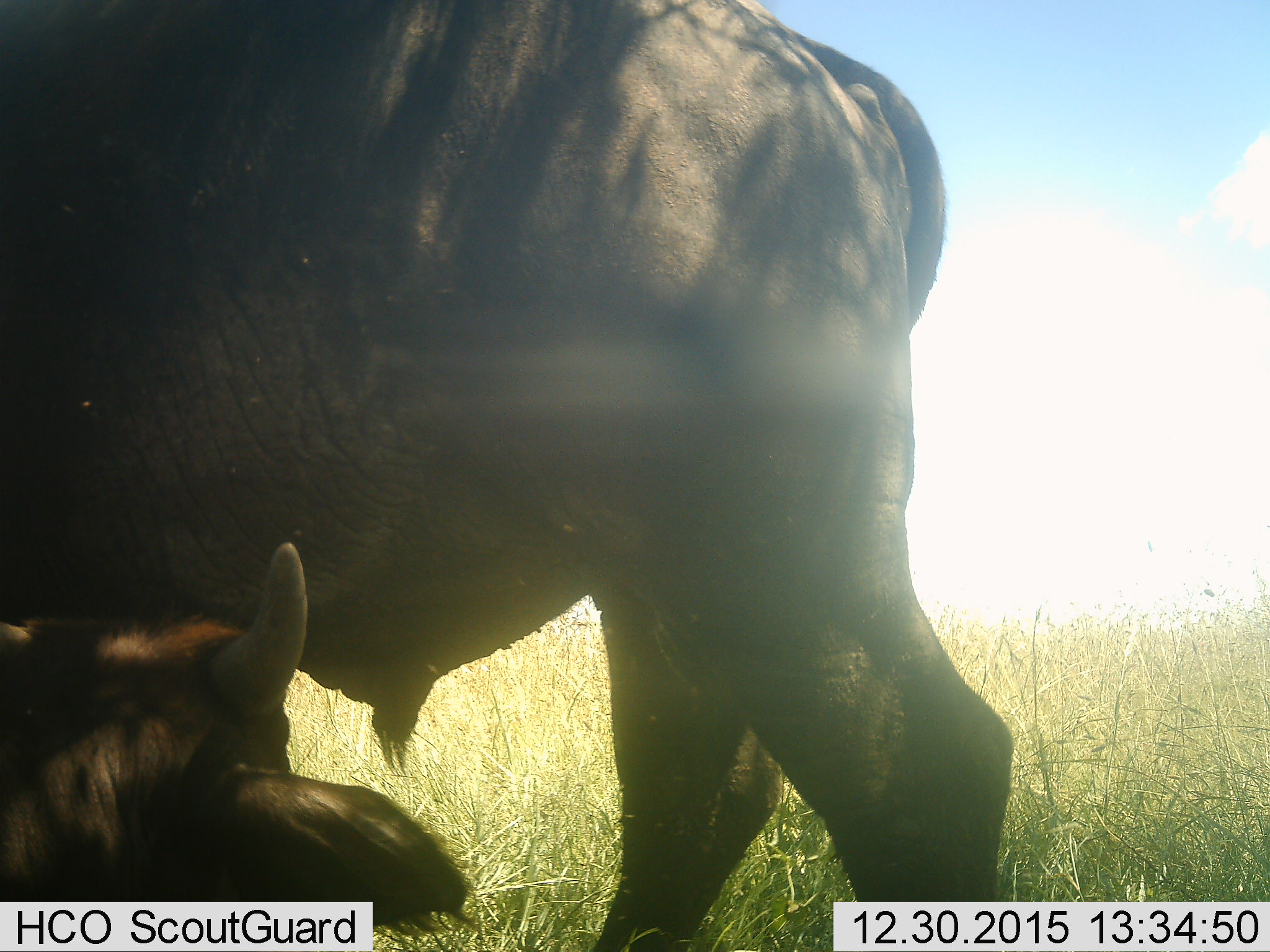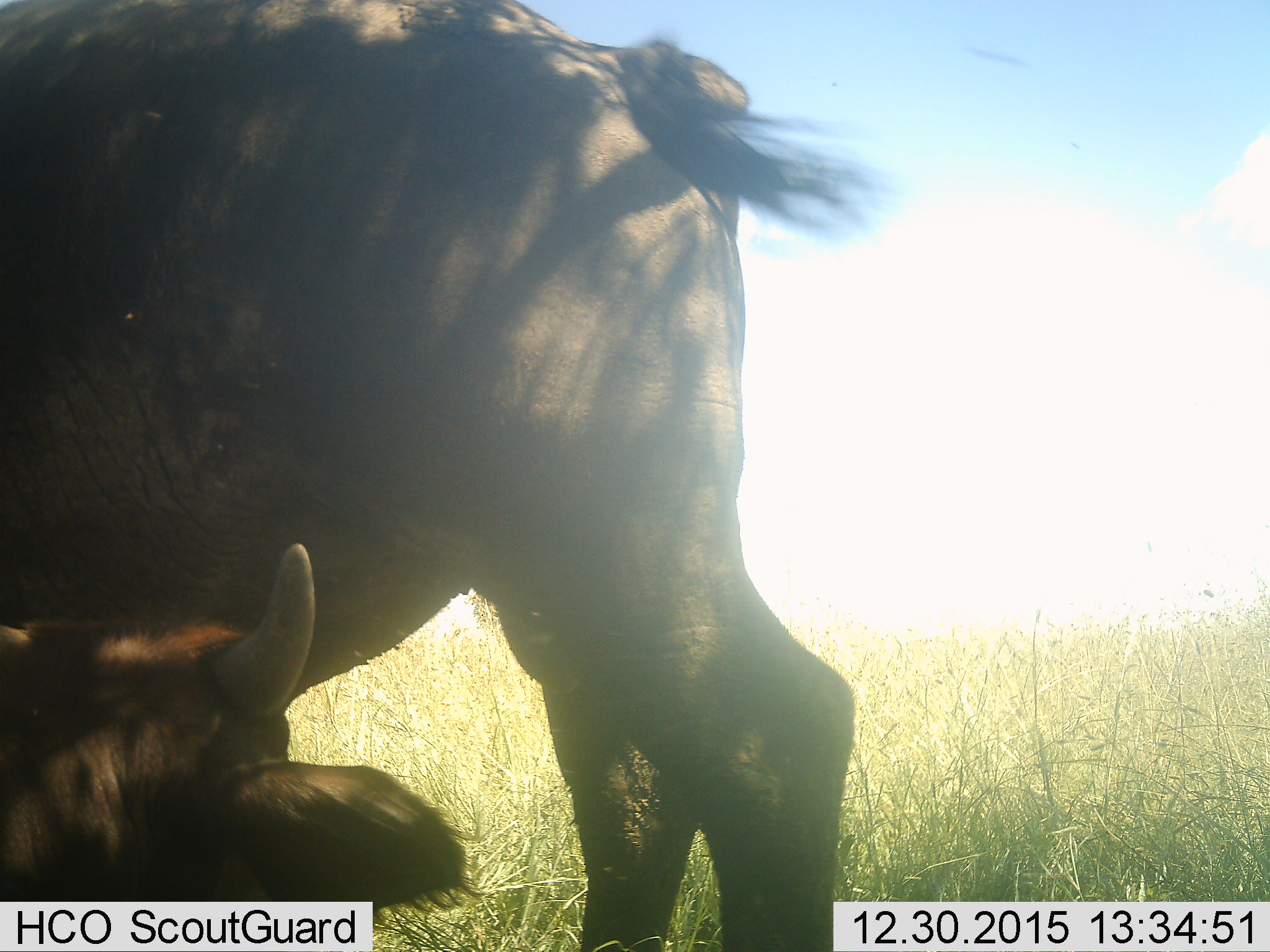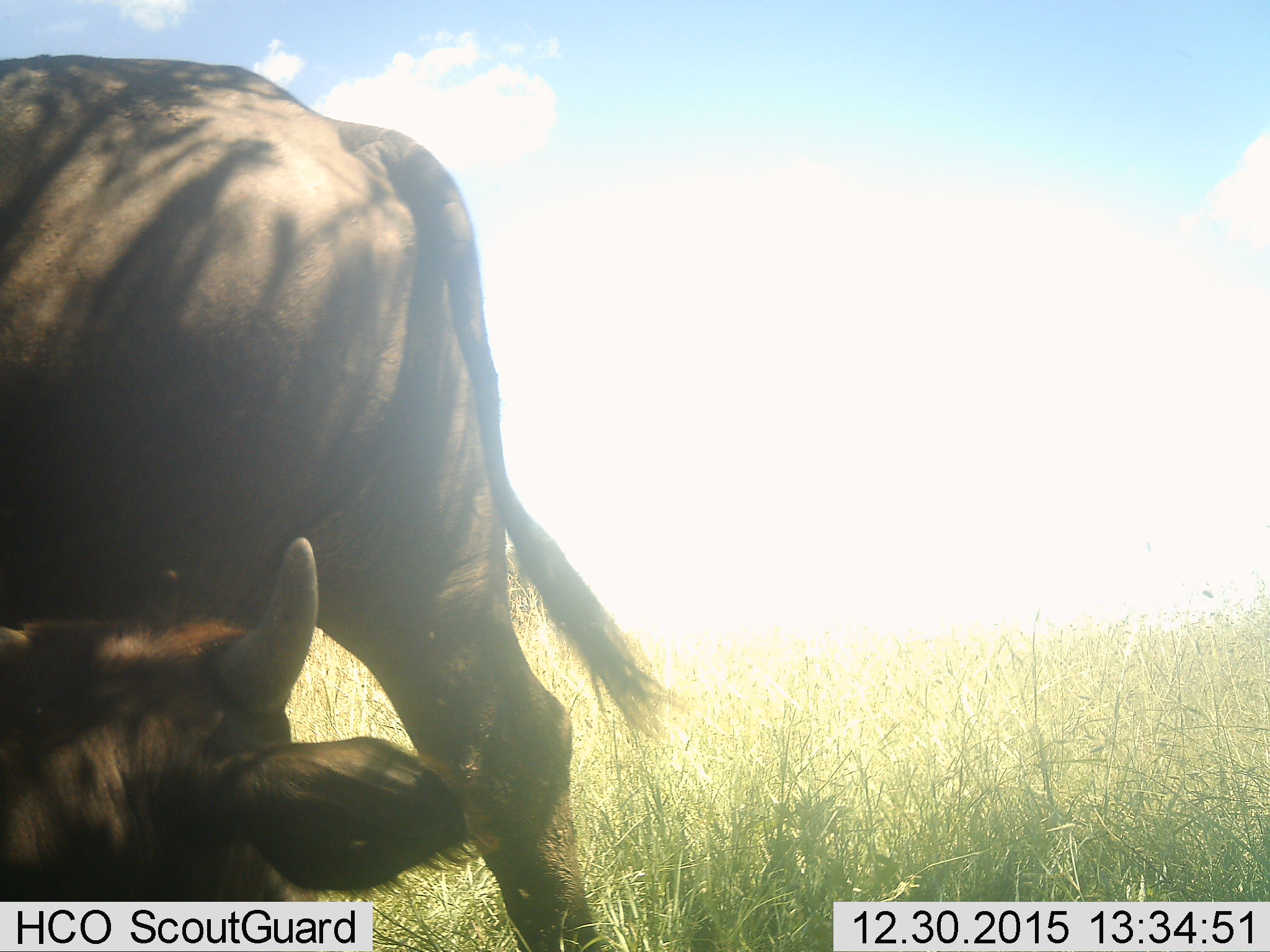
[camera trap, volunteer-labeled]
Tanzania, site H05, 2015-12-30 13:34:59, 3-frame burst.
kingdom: Animalia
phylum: Chordata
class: Mammalia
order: Artiodactyla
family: Bovidae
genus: Syncerus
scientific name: Syncerus caffer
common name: cape buffalo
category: buffalo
Buffalo (cape buffalo) (Syncerus caffer), count 2. Behavior (volunteer vote fractions): standing 50%, resting 83%, moving 33%, interacting 0%. Young present (vote fraction): 50%. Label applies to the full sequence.